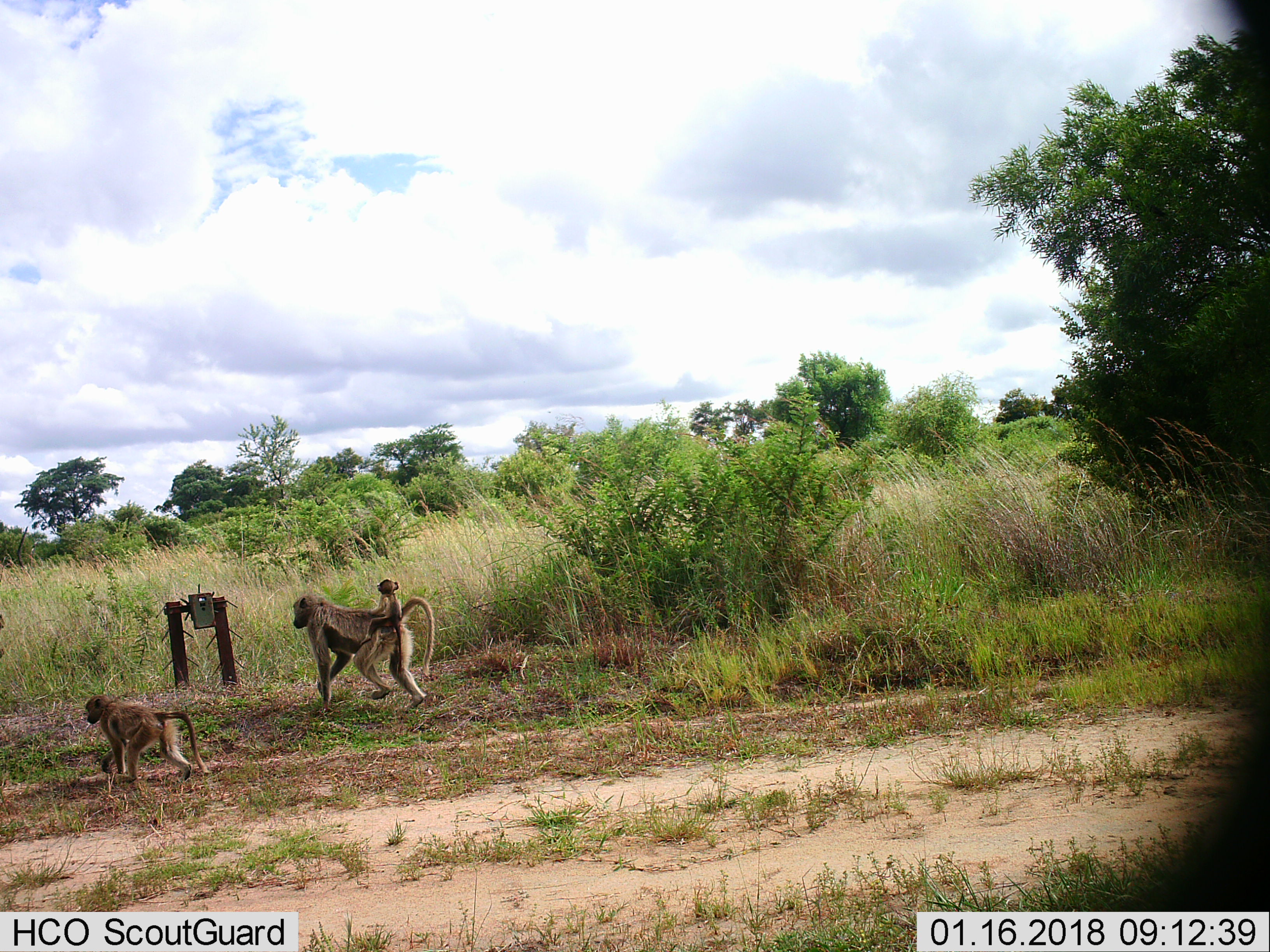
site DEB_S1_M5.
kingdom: Animalia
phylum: Chordata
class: Mammalia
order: Primates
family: Cercopithecidae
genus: Papio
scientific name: Papio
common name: baboon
Baboon (Papio), count 3. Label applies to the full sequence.